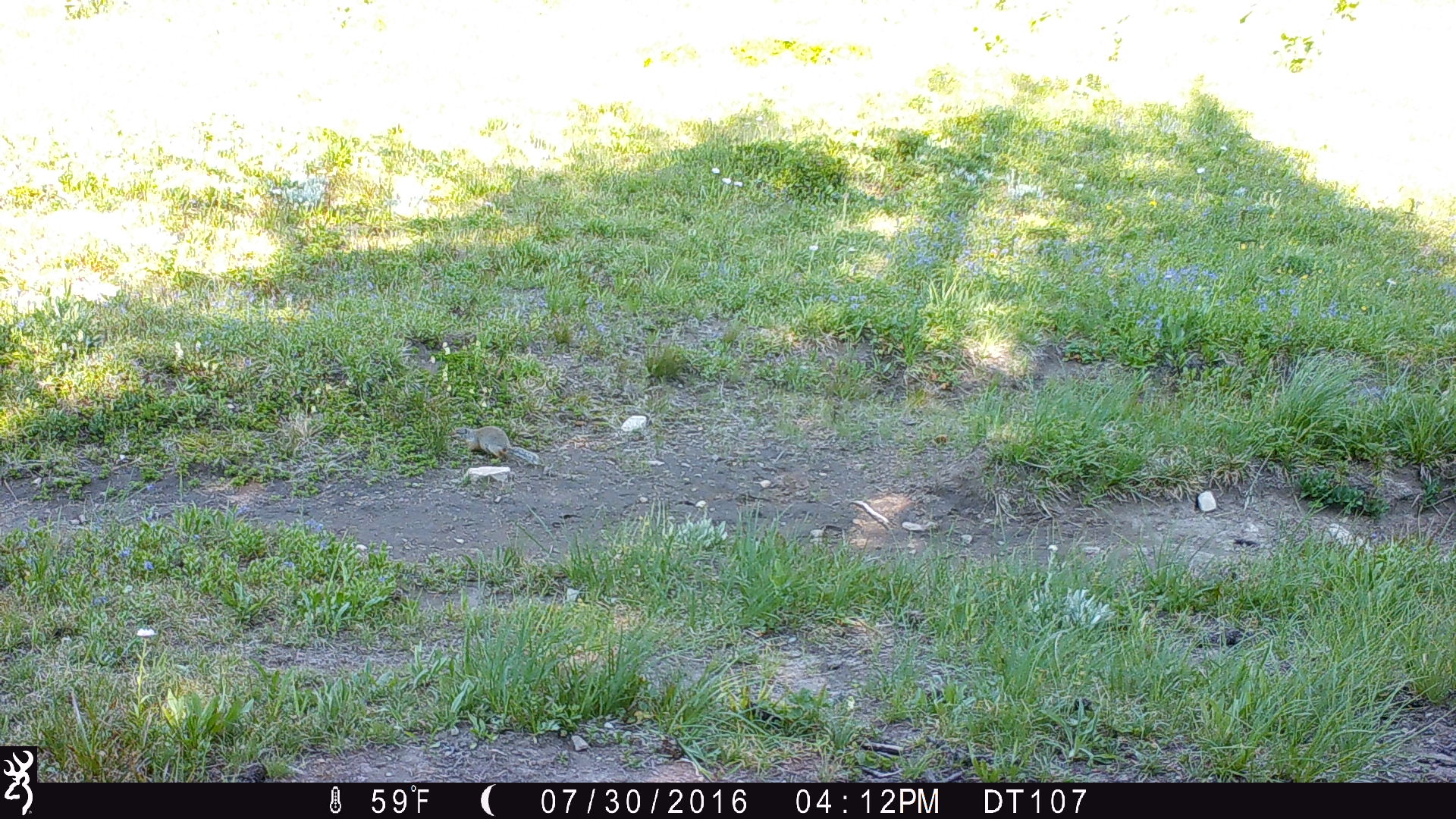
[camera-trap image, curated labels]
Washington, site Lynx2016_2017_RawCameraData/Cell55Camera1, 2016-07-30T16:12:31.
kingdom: Animalia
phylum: Chordata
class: Mammalia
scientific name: Mammalia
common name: small mammal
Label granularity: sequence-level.